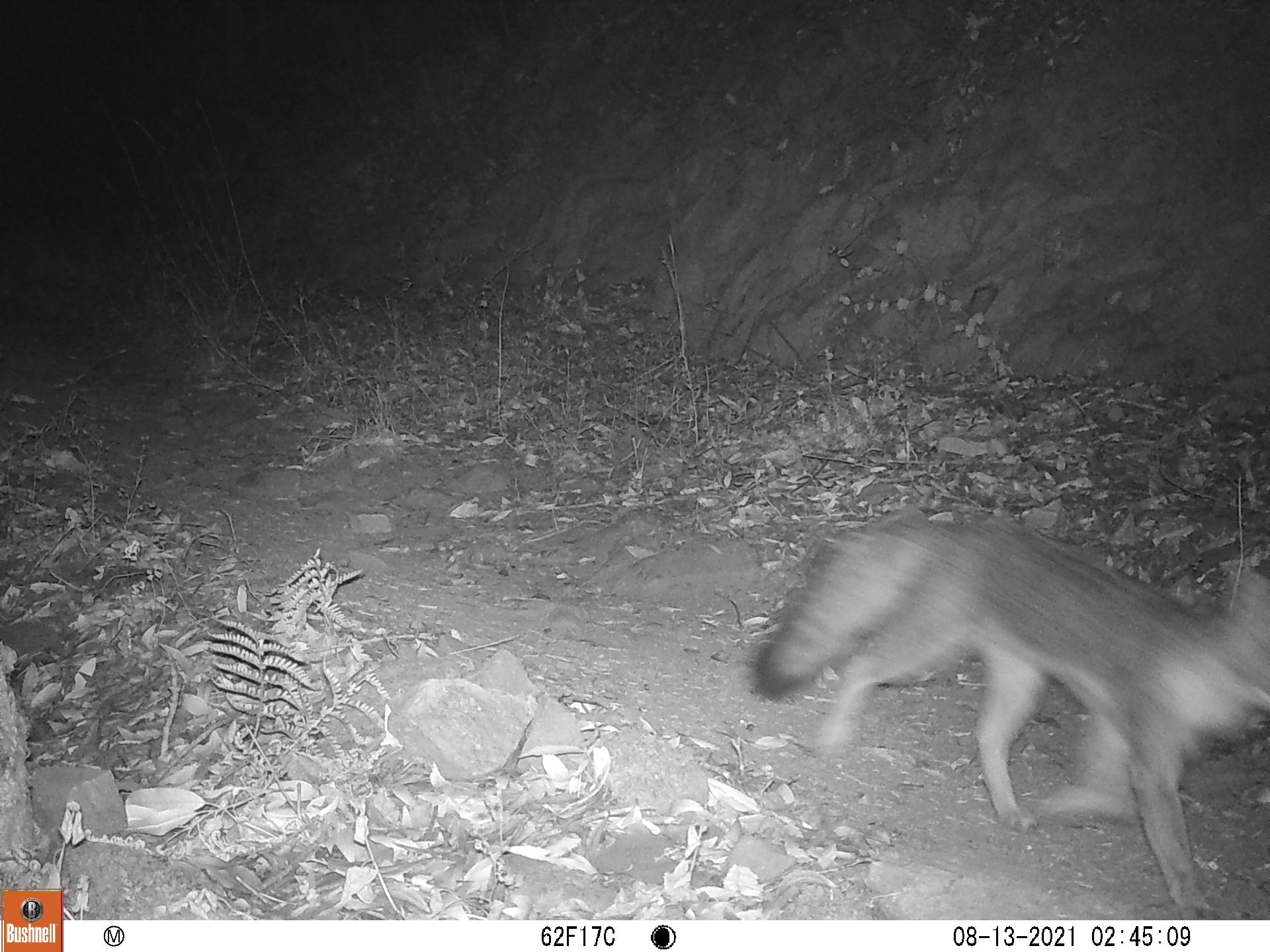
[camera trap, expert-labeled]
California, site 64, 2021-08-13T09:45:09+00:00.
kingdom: Animalia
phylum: Chordata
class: Mammalia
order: Carnivora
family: Canidae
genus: Urocyon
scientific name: Urocyon cinereoargenteus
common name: gray fox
Gray fox (Urocyon cinereoargenteus).